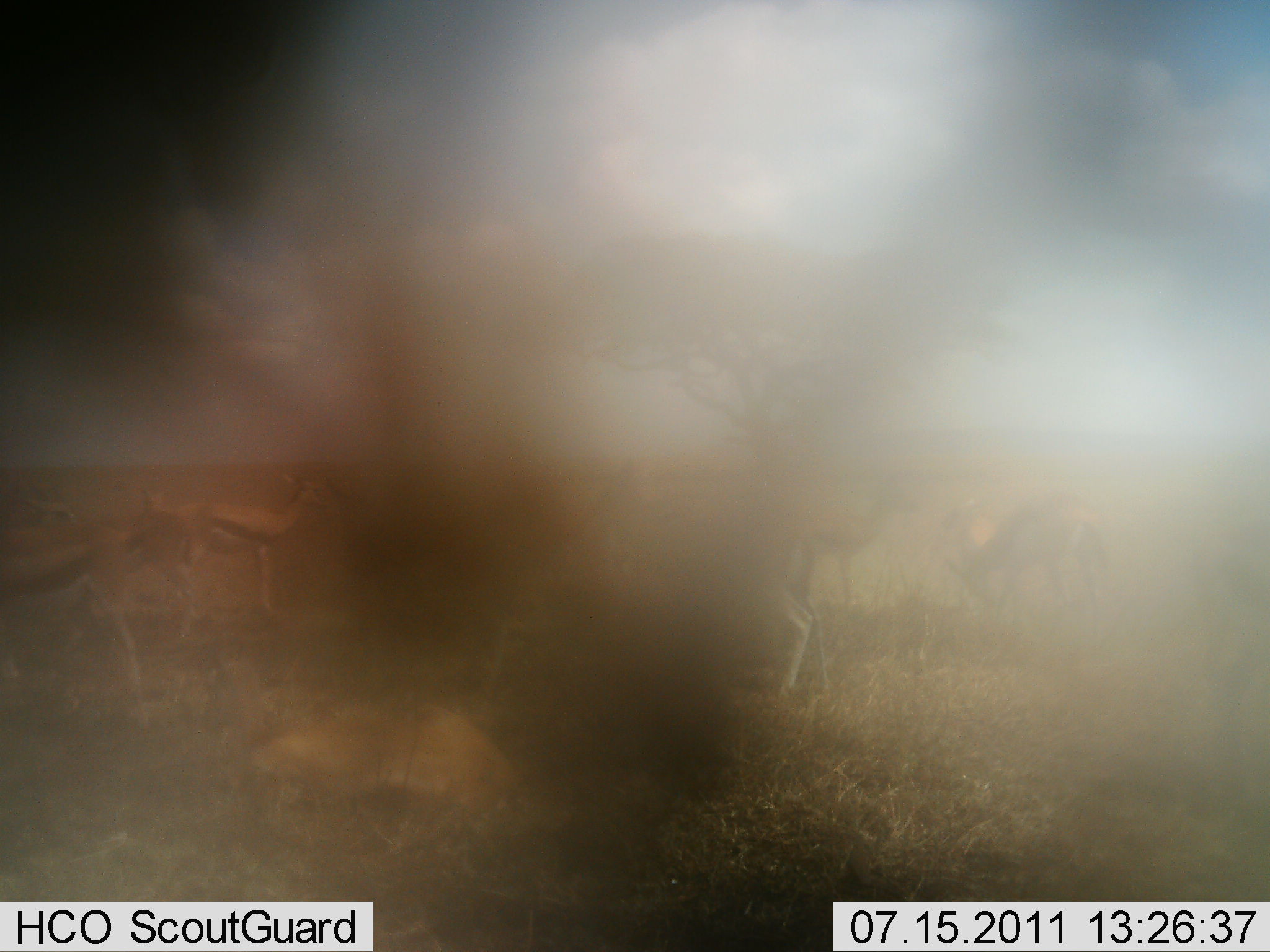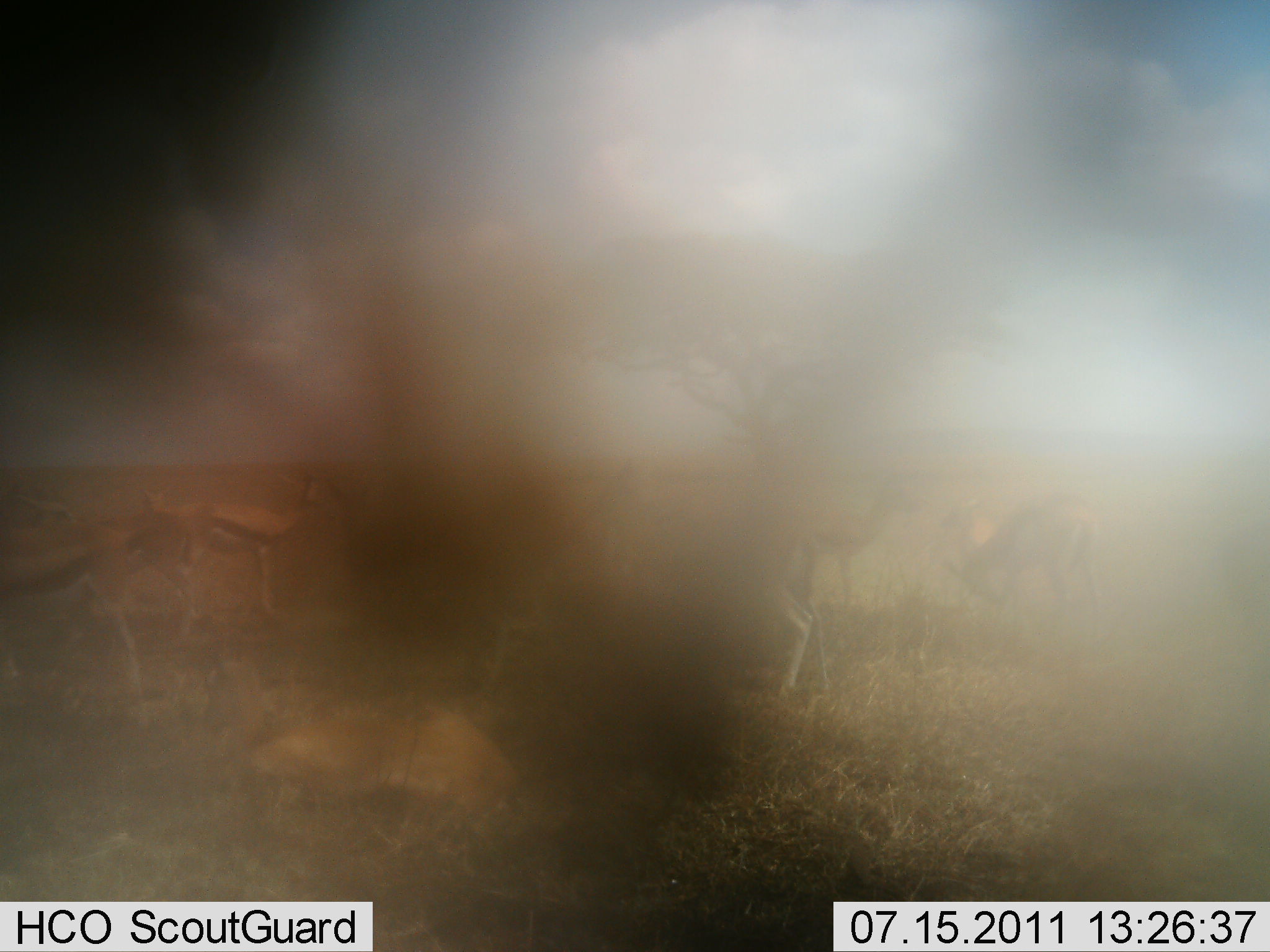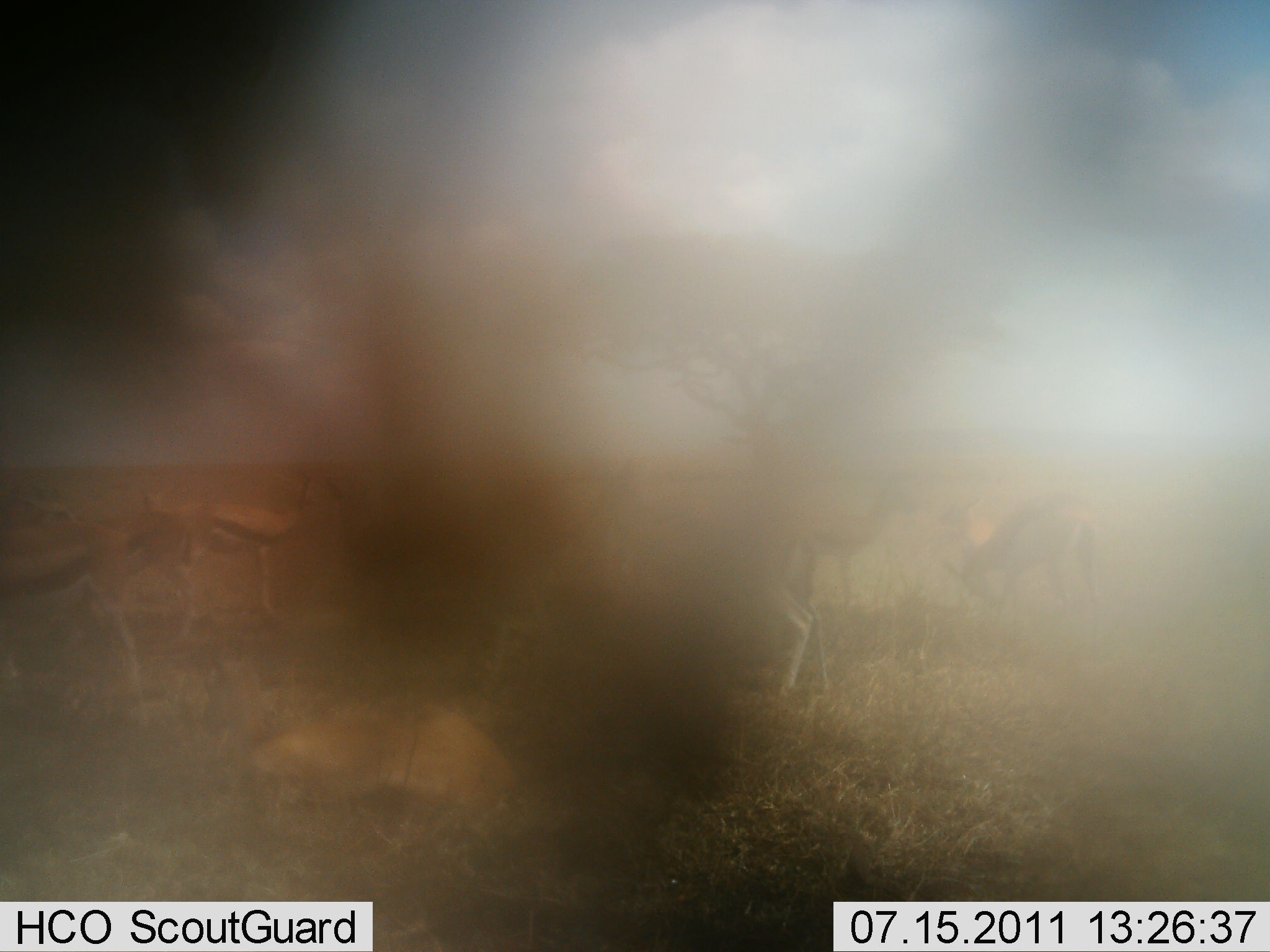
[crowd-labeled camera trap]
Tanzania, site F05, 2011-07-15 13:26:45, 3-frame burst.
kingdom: Animalia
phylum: Chordata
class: Mammalia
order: Artiodactyla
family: Bovidae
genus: Eudorcas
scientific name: Eudorcas thomsonii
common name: thomson's gazelle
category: gazellethomsons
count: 6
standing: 90%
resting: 10%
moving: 0%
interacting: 10%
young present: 0%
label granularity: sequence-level